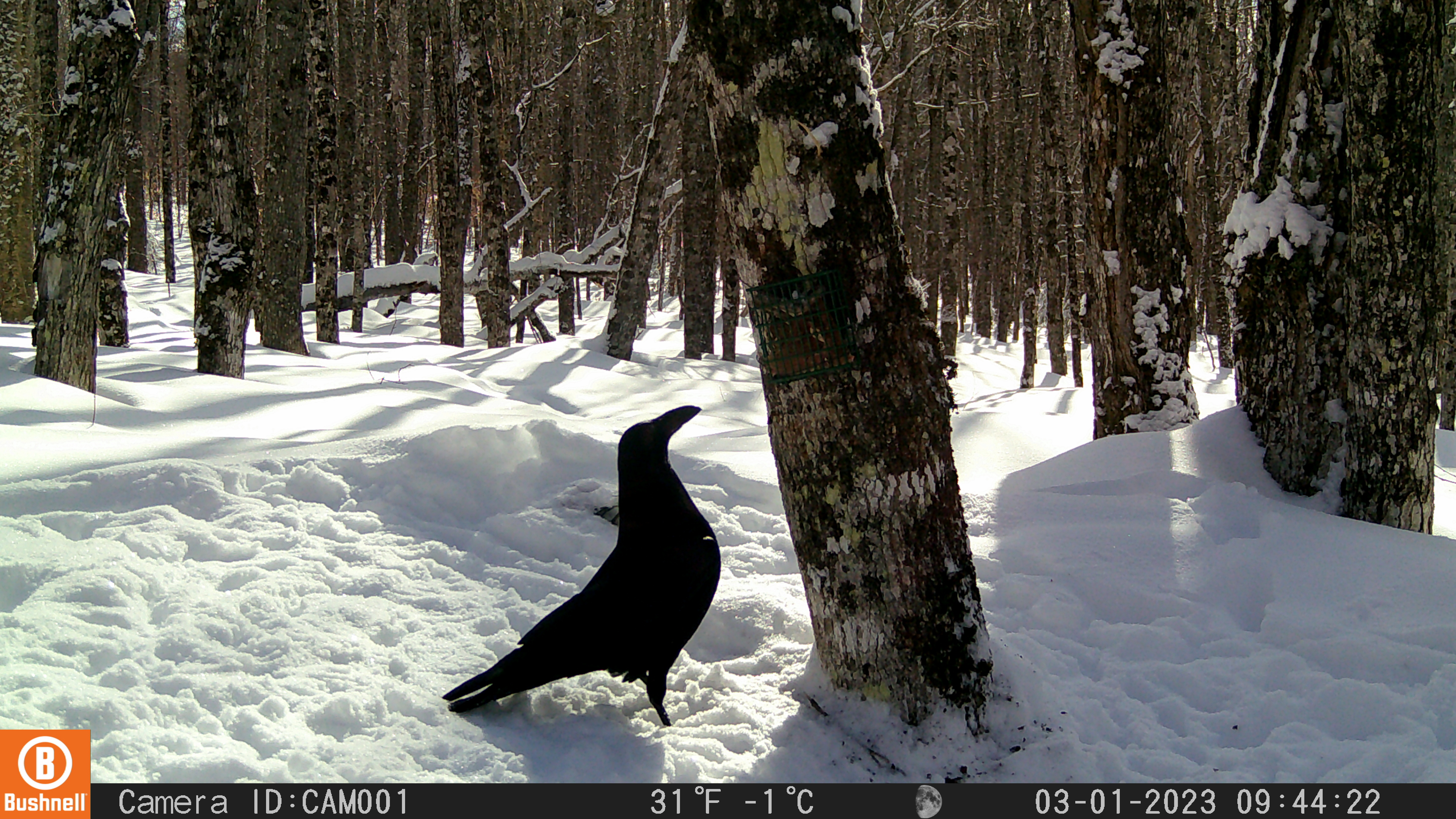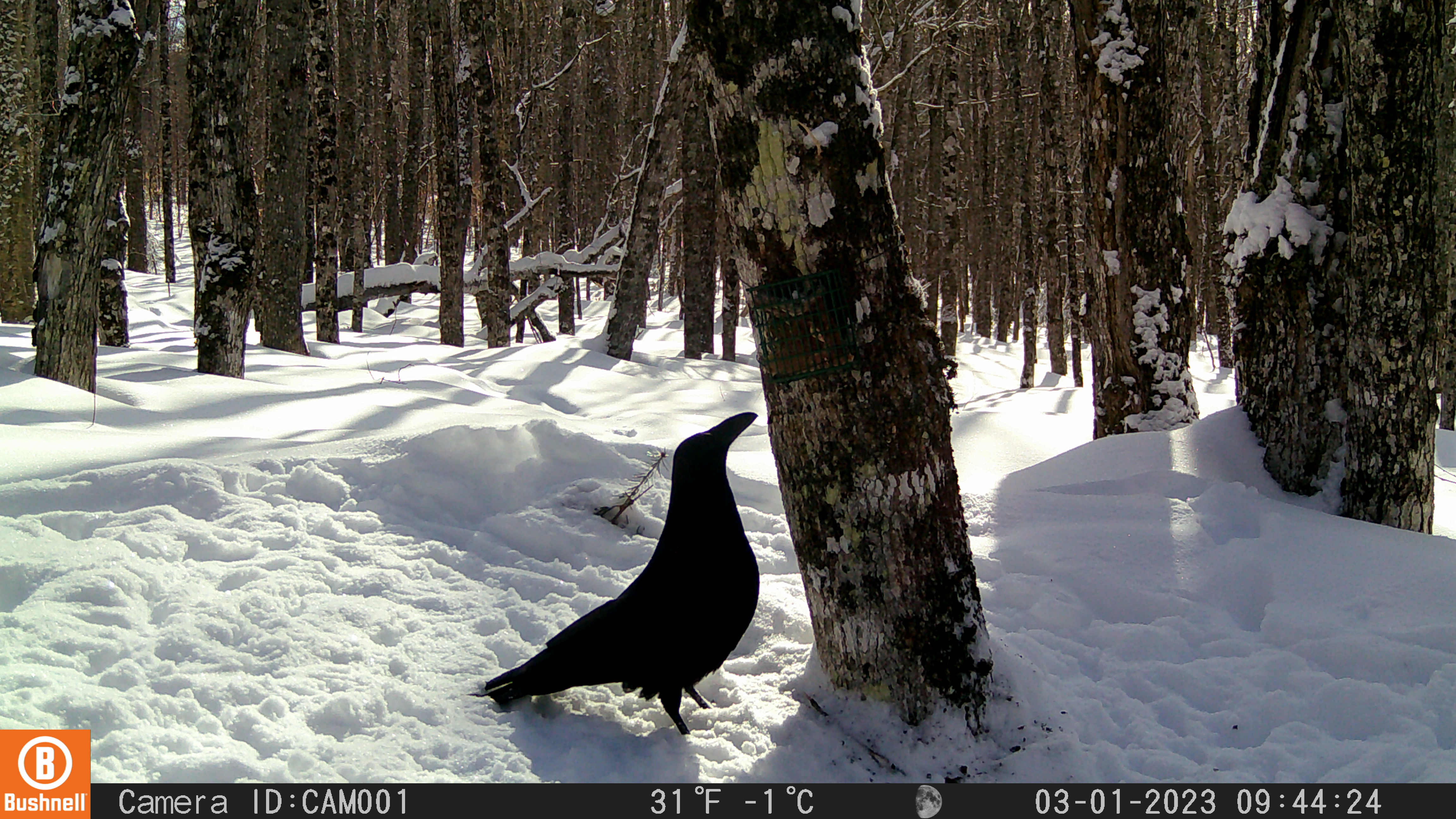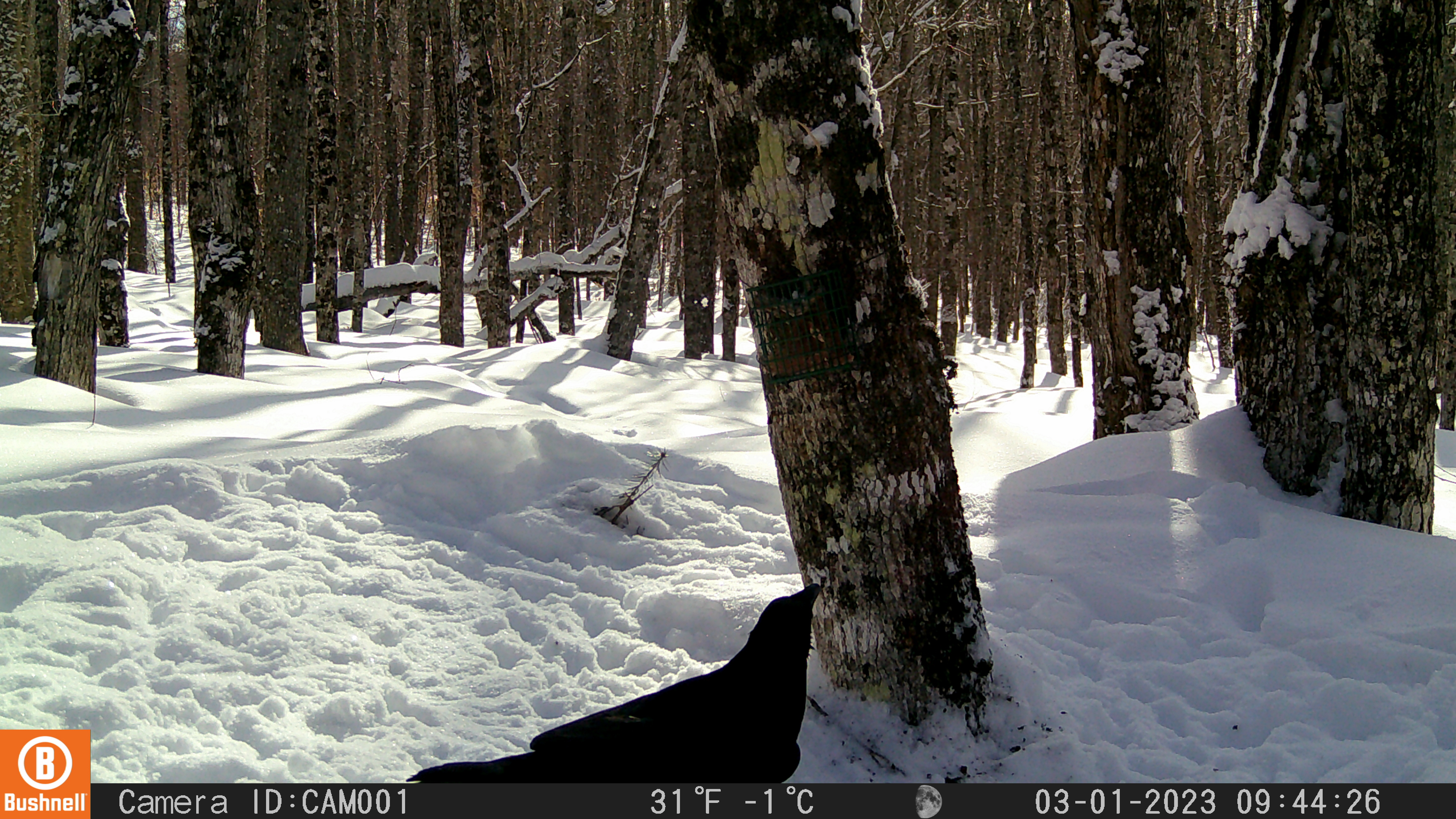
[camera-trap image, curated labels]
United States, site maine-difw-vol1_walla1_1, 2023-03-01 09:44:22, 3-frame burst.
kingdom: Animalia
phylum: Chordata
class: Aves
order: Passeriformes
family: Corvidae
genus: Corvus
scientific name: Corvus corax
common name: common raven